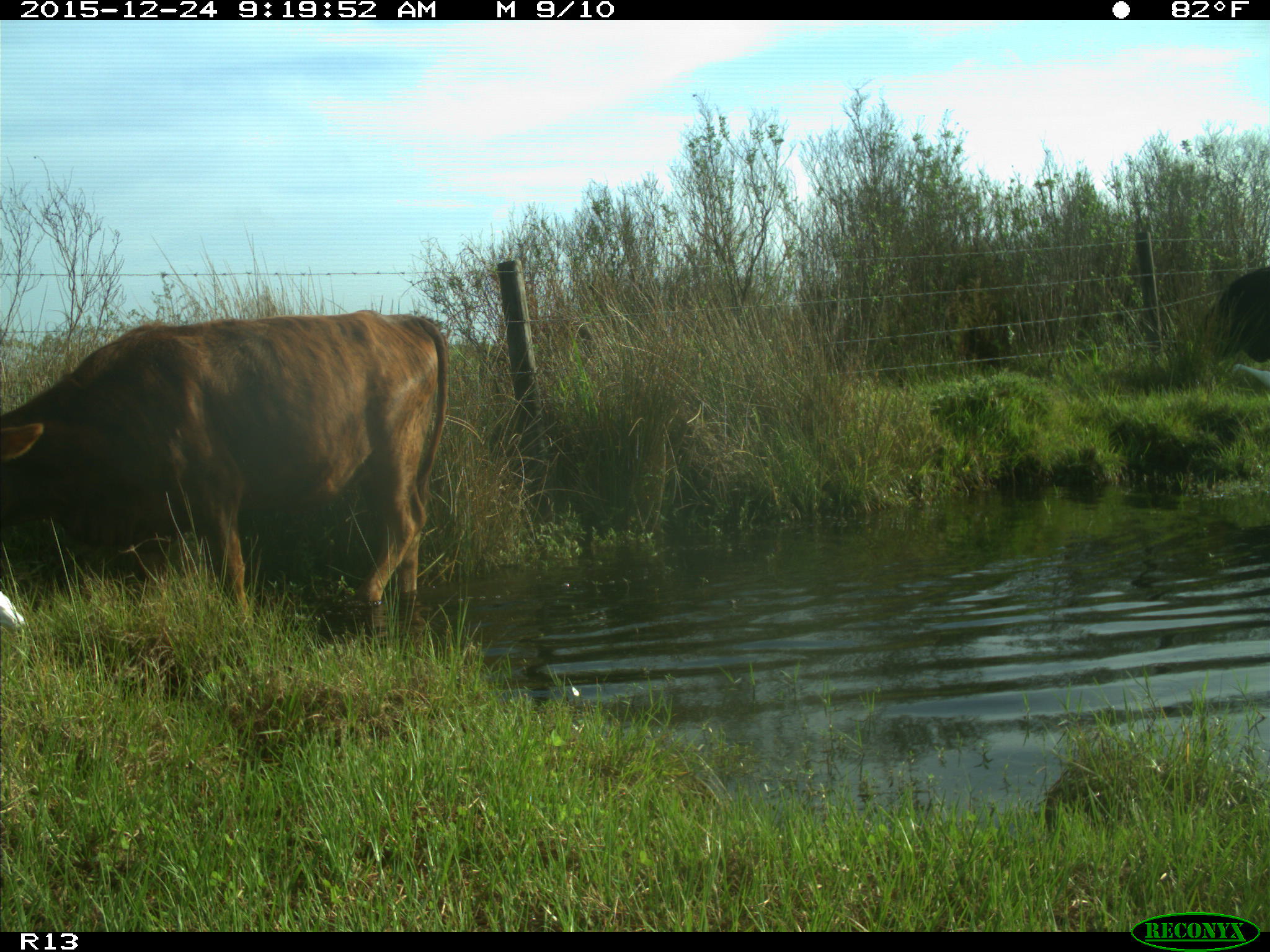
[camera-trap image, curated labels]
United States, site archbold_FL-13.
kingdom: Animalia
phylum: Chordata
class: Mammalia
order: Artiodactyla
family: Bovidae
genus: Bos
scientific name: Bos taurus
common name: domestic cow